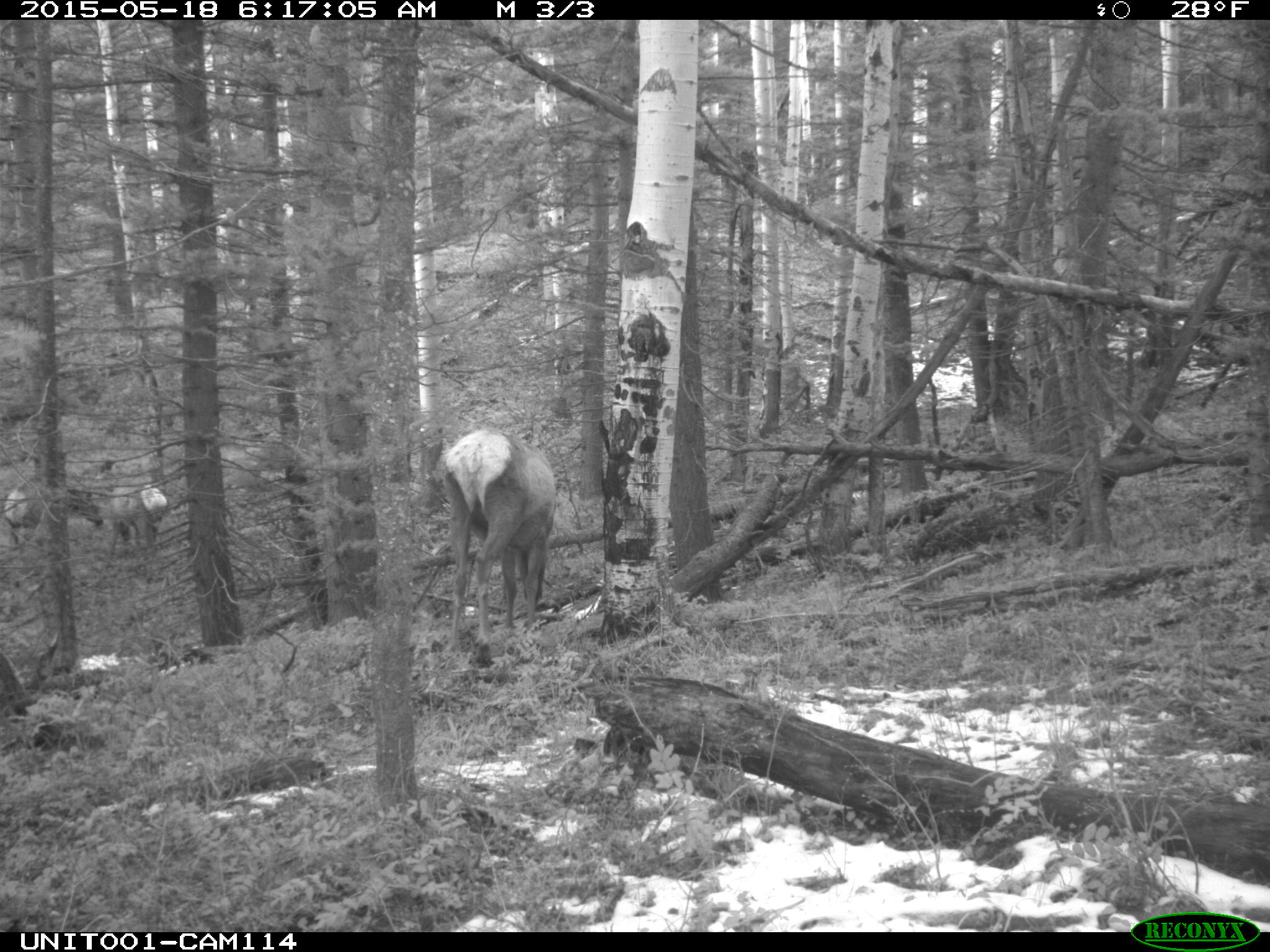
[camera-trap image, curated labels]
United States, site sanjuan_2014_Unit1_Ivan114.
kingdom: Animalia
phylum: Chordata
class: Mammalia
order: Artiodactyla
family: Cervidae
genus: Cervus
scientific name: Cervus elaphus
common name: red deer